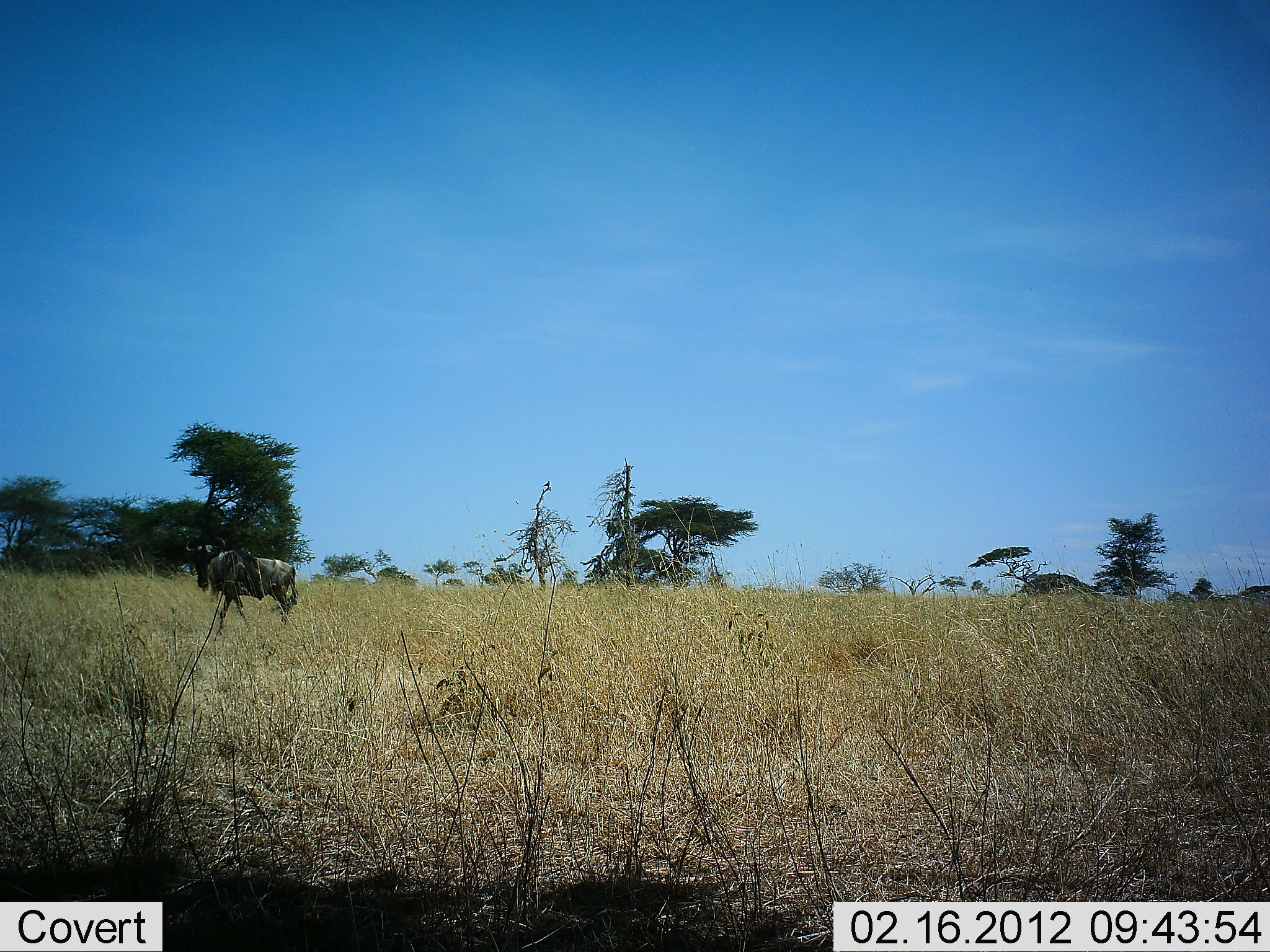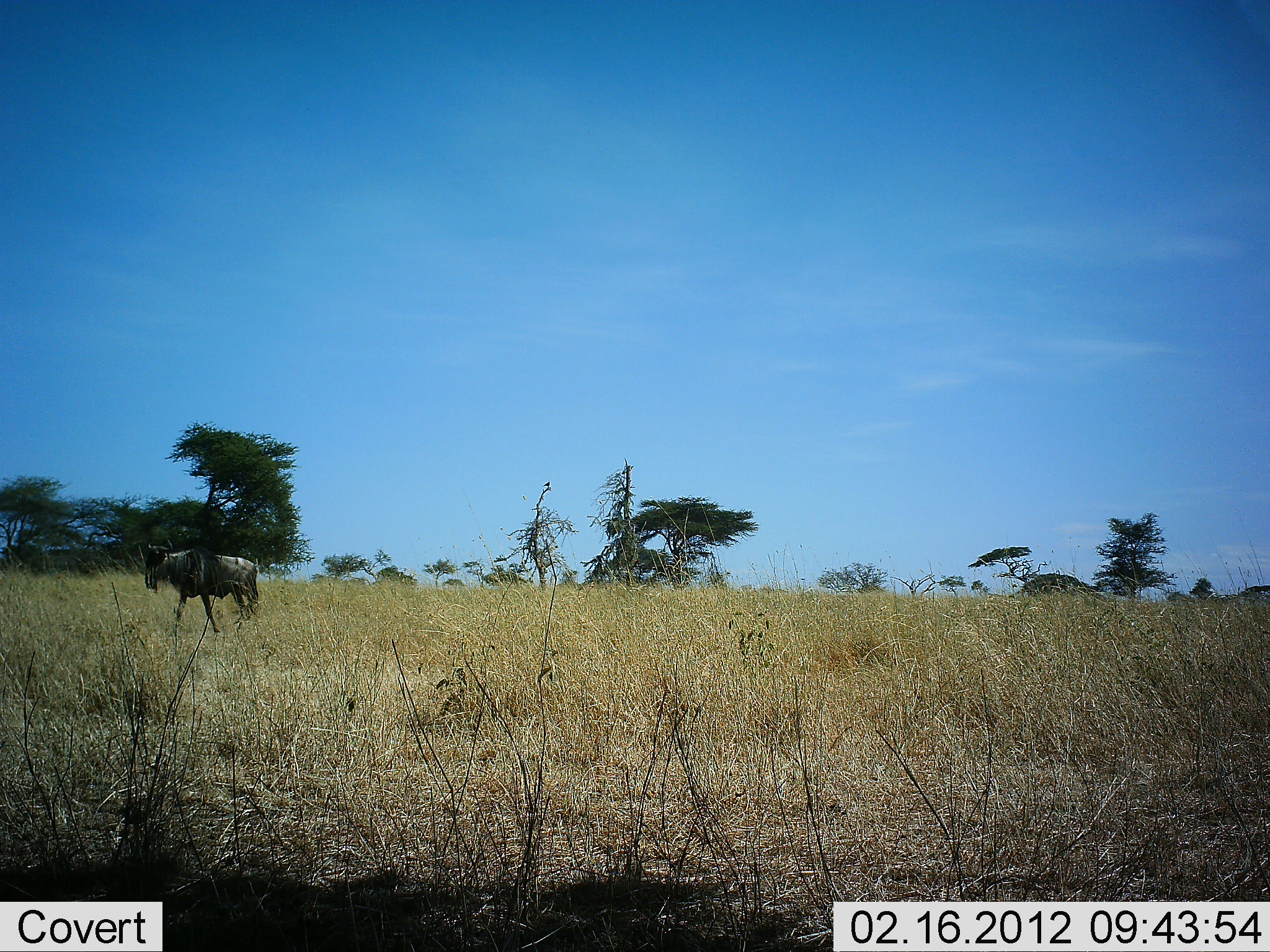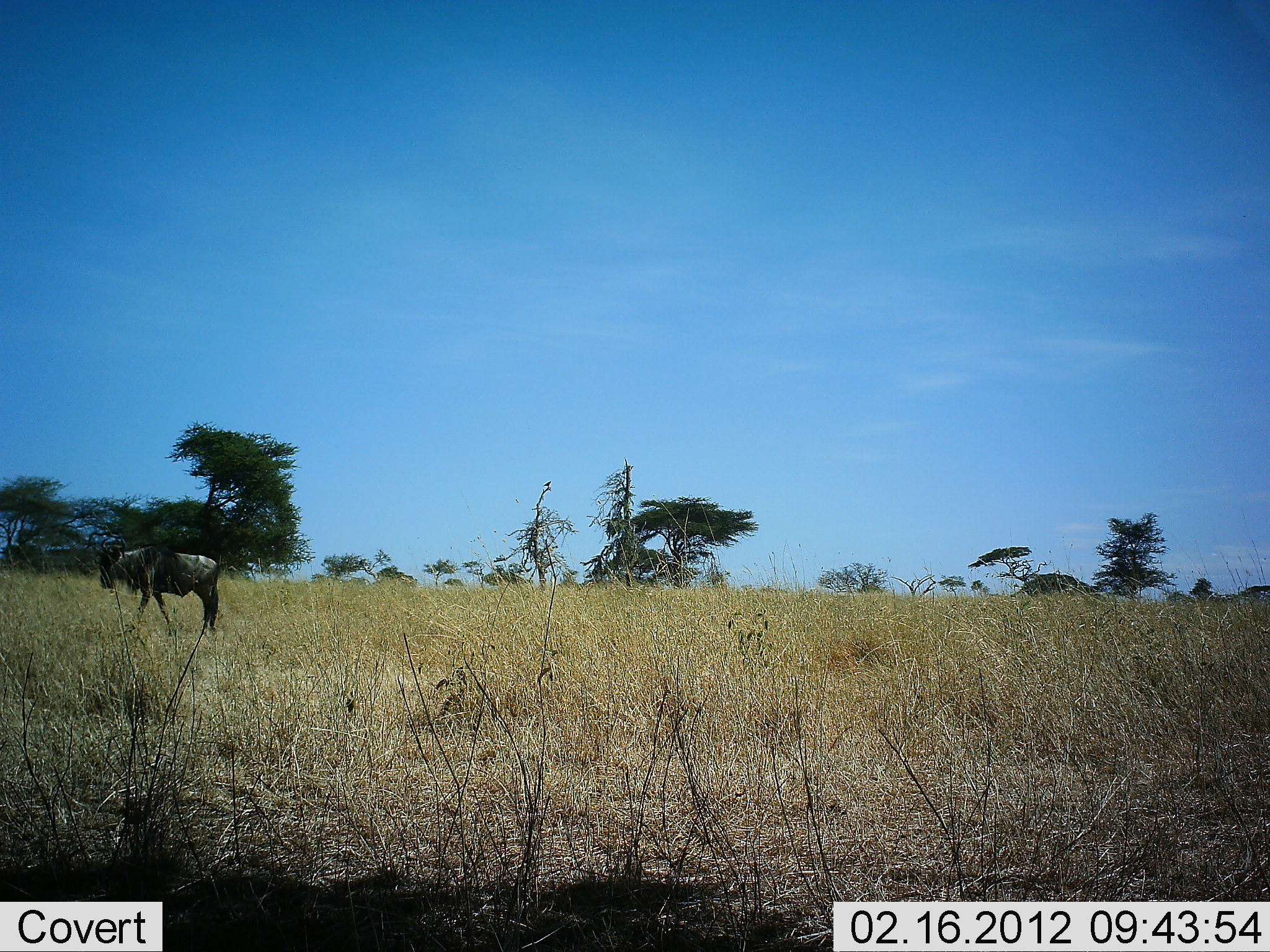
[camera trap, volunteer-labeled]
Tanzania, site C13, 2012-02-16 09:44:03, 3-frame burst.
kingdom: Animalia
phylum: Chordata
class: Mammalia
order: Artiodactyla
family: Bovidae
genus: Connochaetes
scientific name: Connochaetes taurinus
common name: blue wildebeest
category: wildebeest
Wildebeest (blue wildebeest) (Connochaetes taurinus), count 1. Behavior (volunteer vote fractions): standing 9%, resting 0%, moving 94%, interacting 0%. Young present (vote fraction): 0%. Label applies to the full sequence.